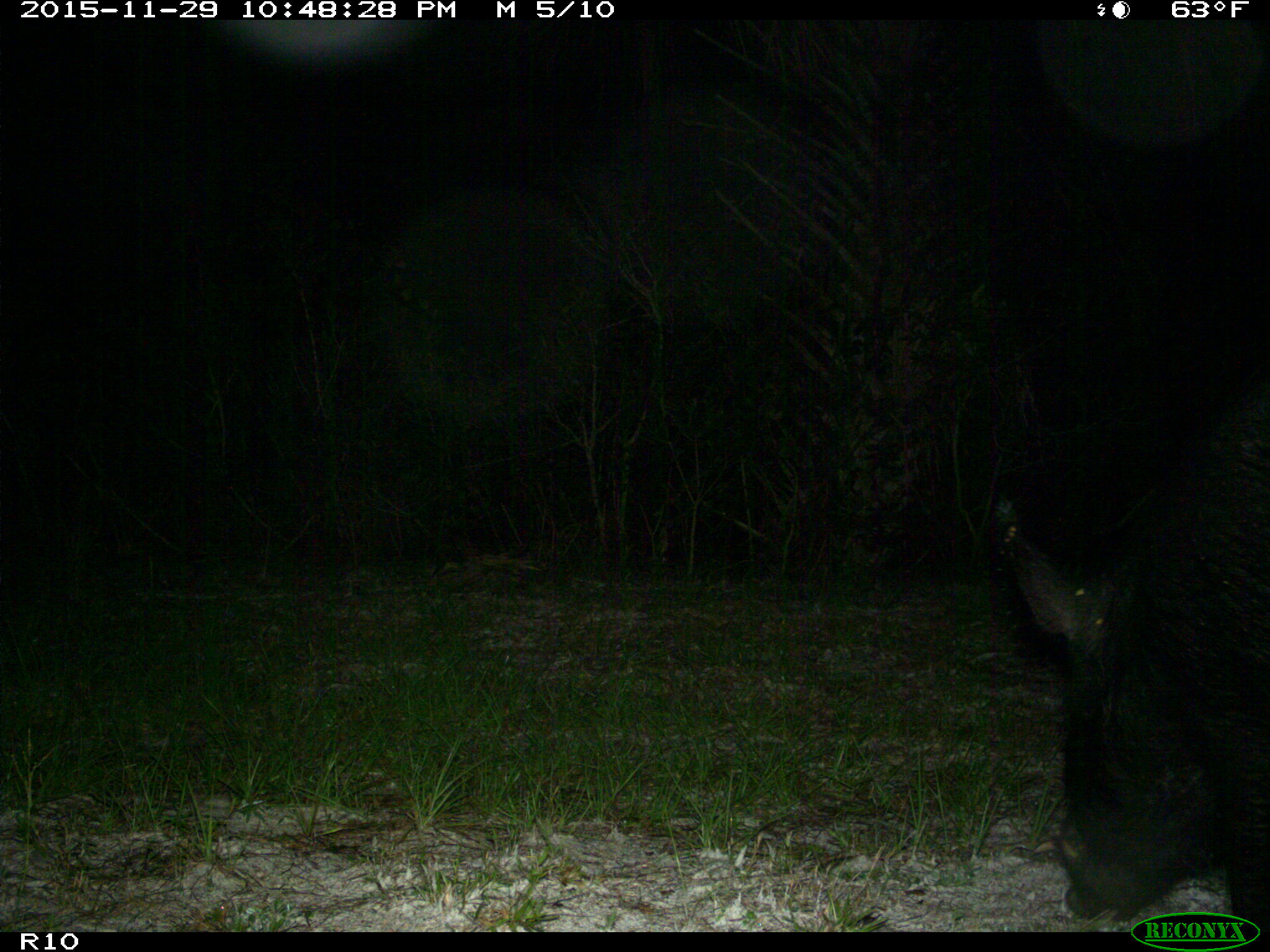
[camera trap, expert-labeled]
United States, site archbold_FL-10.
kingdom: Animalia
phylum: Chordata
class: Mammalia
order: Artiodactyla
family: Suidae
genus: Sus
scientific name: Sus scrofa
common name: wild boar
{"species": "Sus scrofa (wild boar)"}